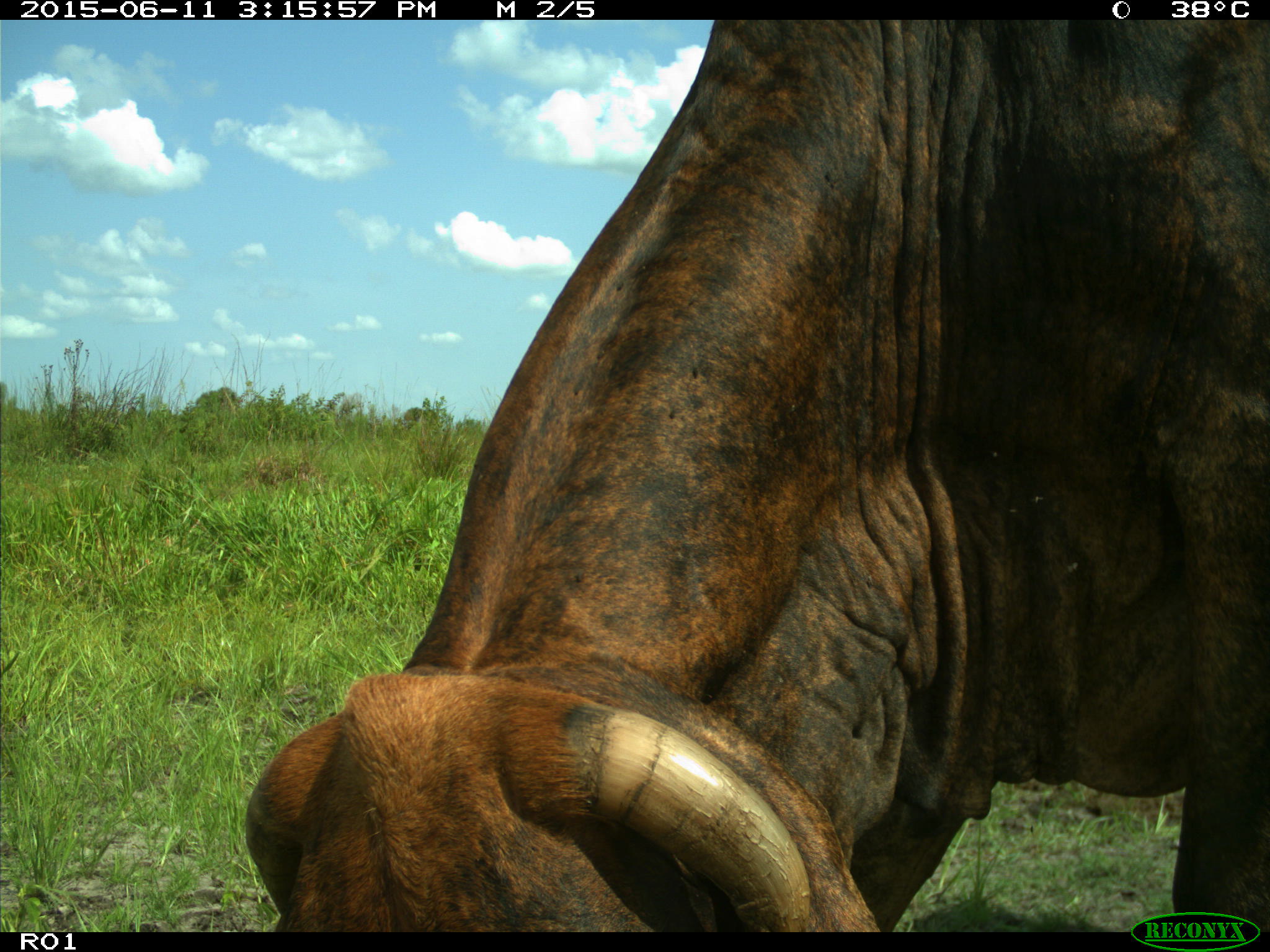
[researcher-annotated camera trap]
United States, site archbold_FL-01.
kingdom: Animalia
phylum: Chordata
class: Mammalia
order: Artiodactyla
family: Bovidae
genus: Bos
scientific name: Bos taurus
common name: domestic cow